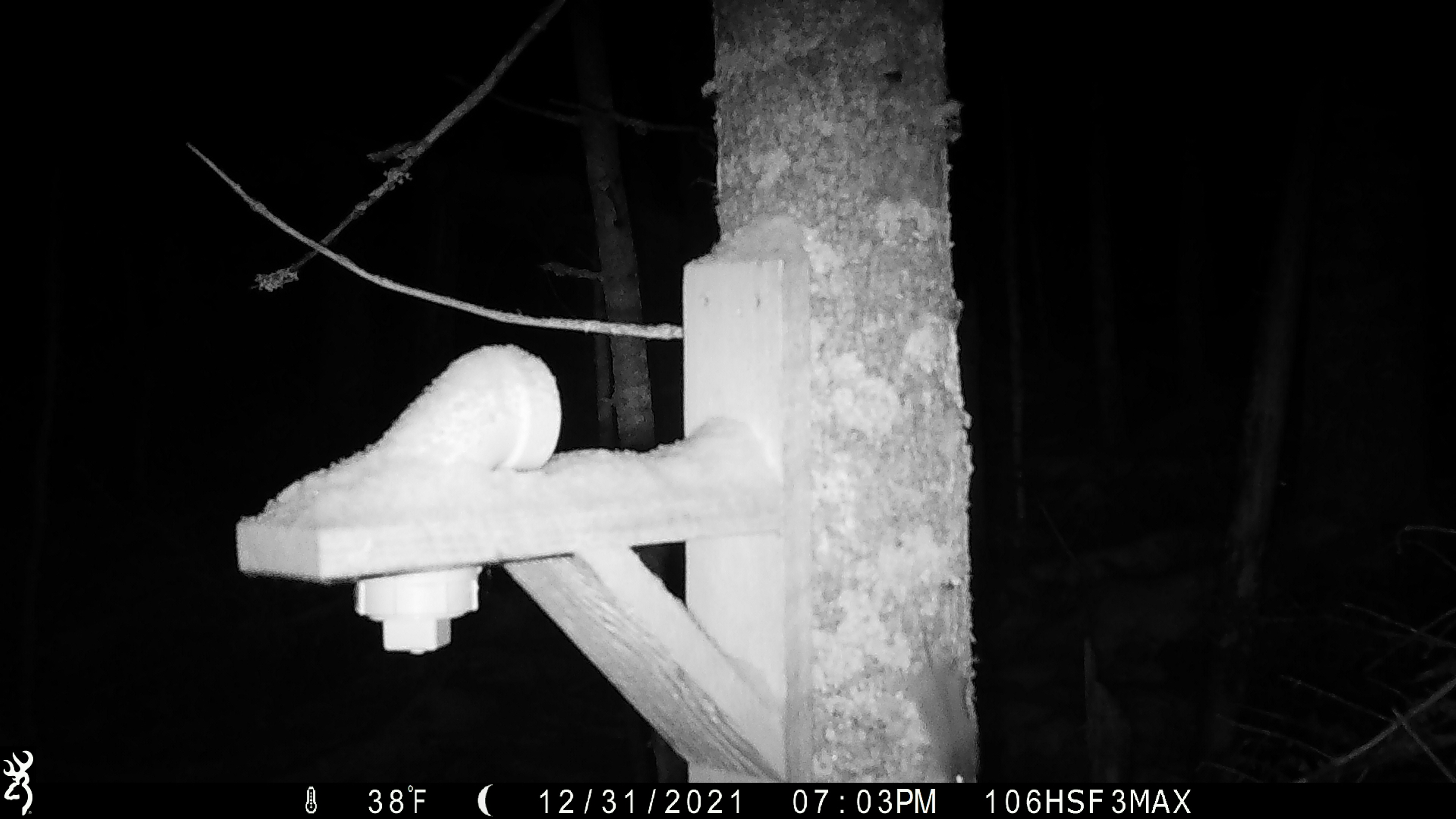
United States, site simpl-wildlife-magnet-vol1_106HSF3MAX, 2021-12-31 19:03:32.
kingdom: Animalia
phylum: Chordata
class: Mammalia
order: Rodentia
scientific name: Rodentia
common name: mouse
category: mouse sp.